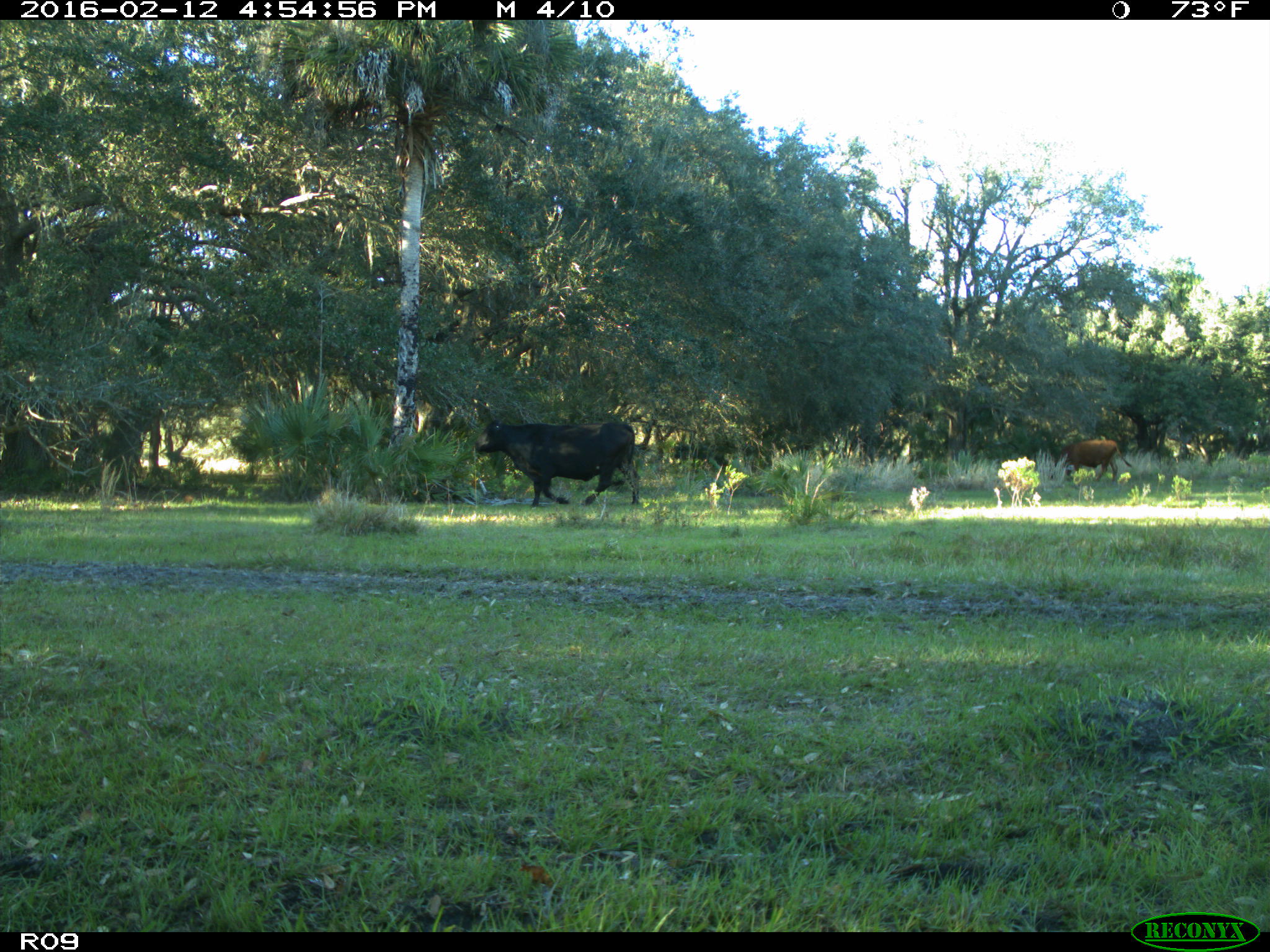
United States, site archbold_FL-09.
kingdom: Animalia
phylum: Chordata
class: Mammalia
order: Artiodactyla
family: Bovidae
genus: Bos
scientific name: Bos taurus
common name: domestic cow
Bos taurus (domestic cow).